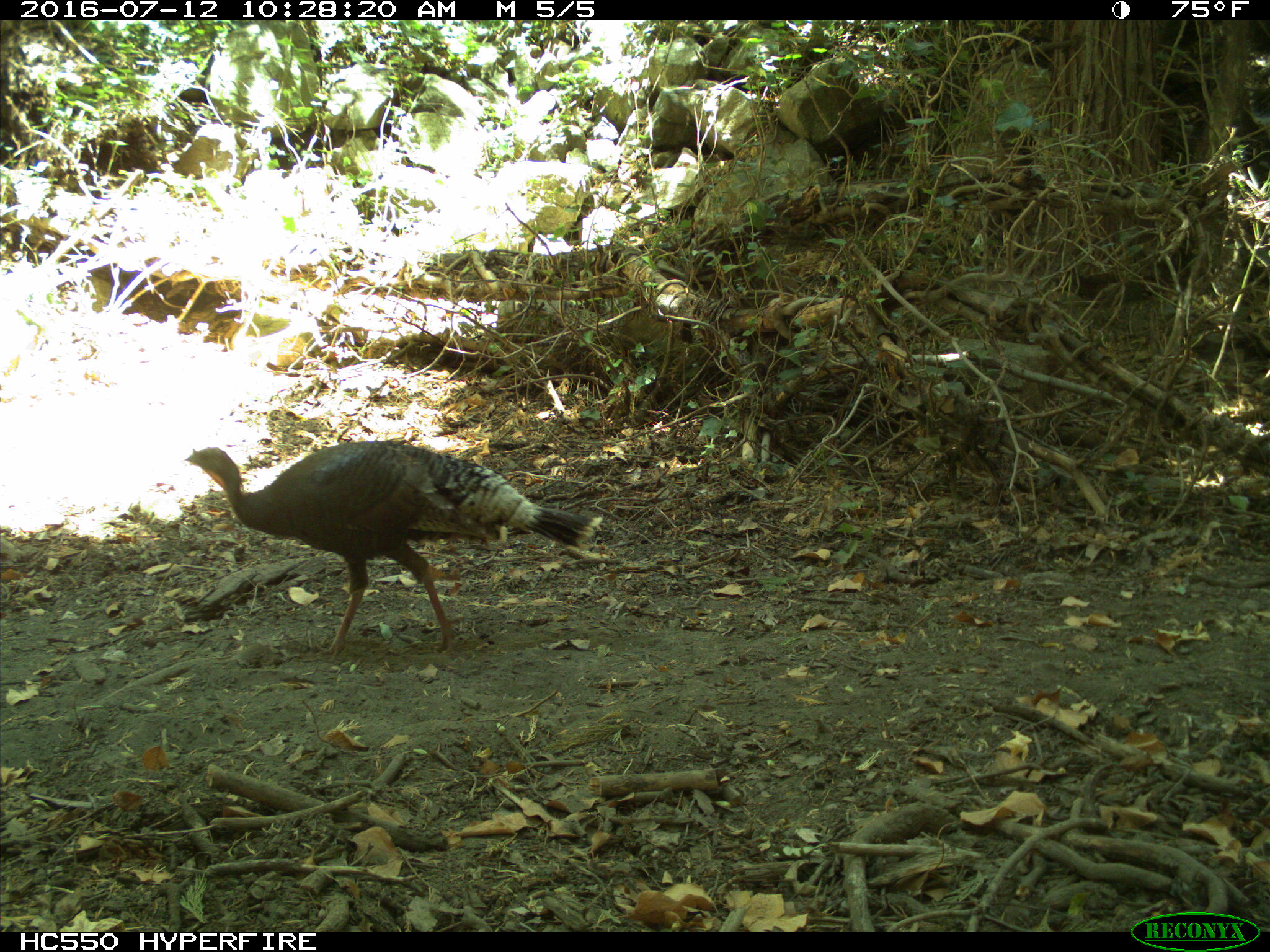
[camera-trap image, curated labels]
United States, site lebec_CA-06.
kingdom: Animalia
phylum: Chordata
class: Aves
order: Galliformes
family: Phasianidae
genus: Meleagris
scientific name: Meleagris gallopavo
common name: wild turkey